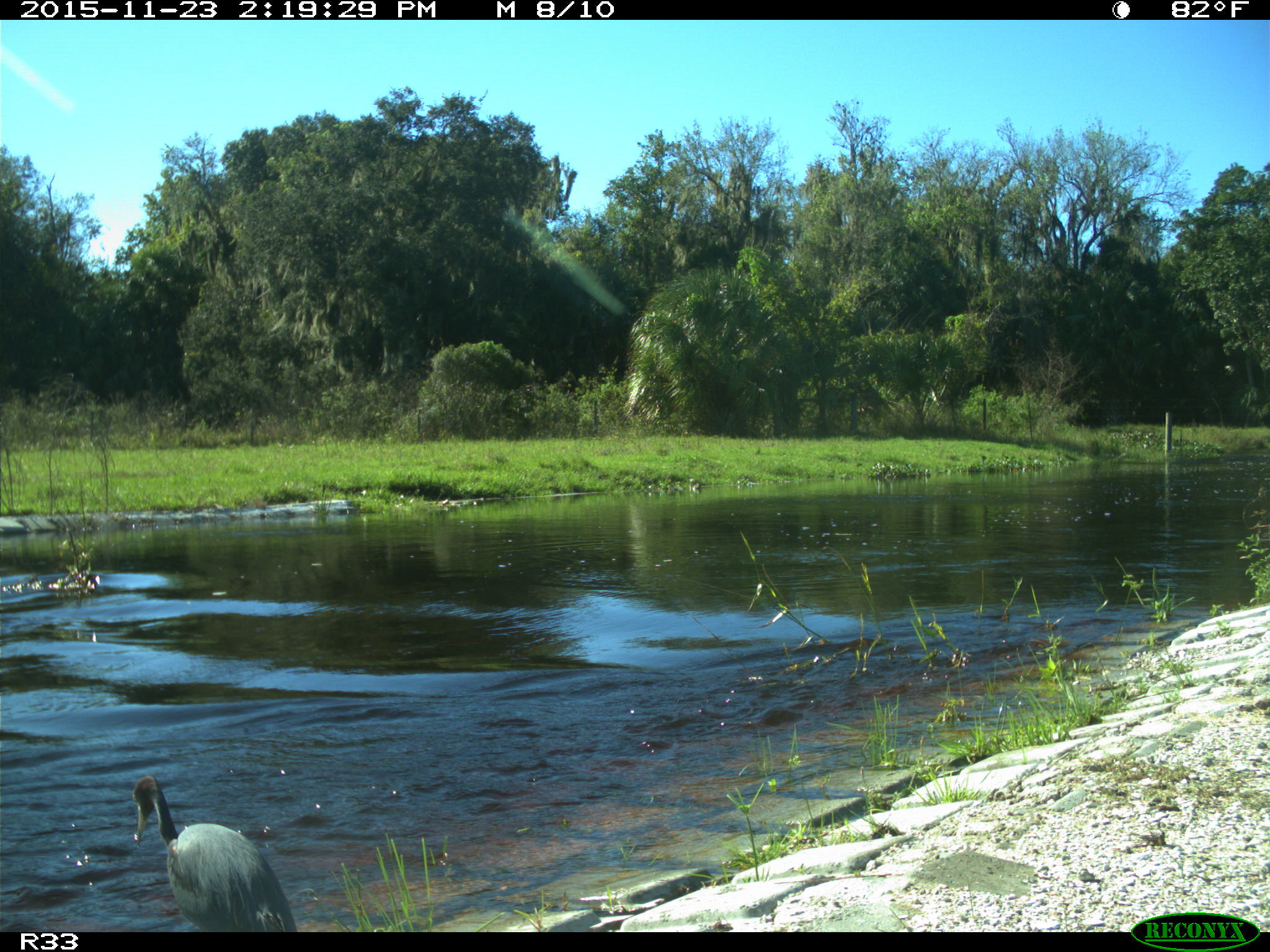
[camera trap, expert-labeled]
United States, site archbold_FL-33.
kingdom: Animalia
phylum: Chordata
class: Aves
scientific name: Aves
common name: birds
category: unidentified bird